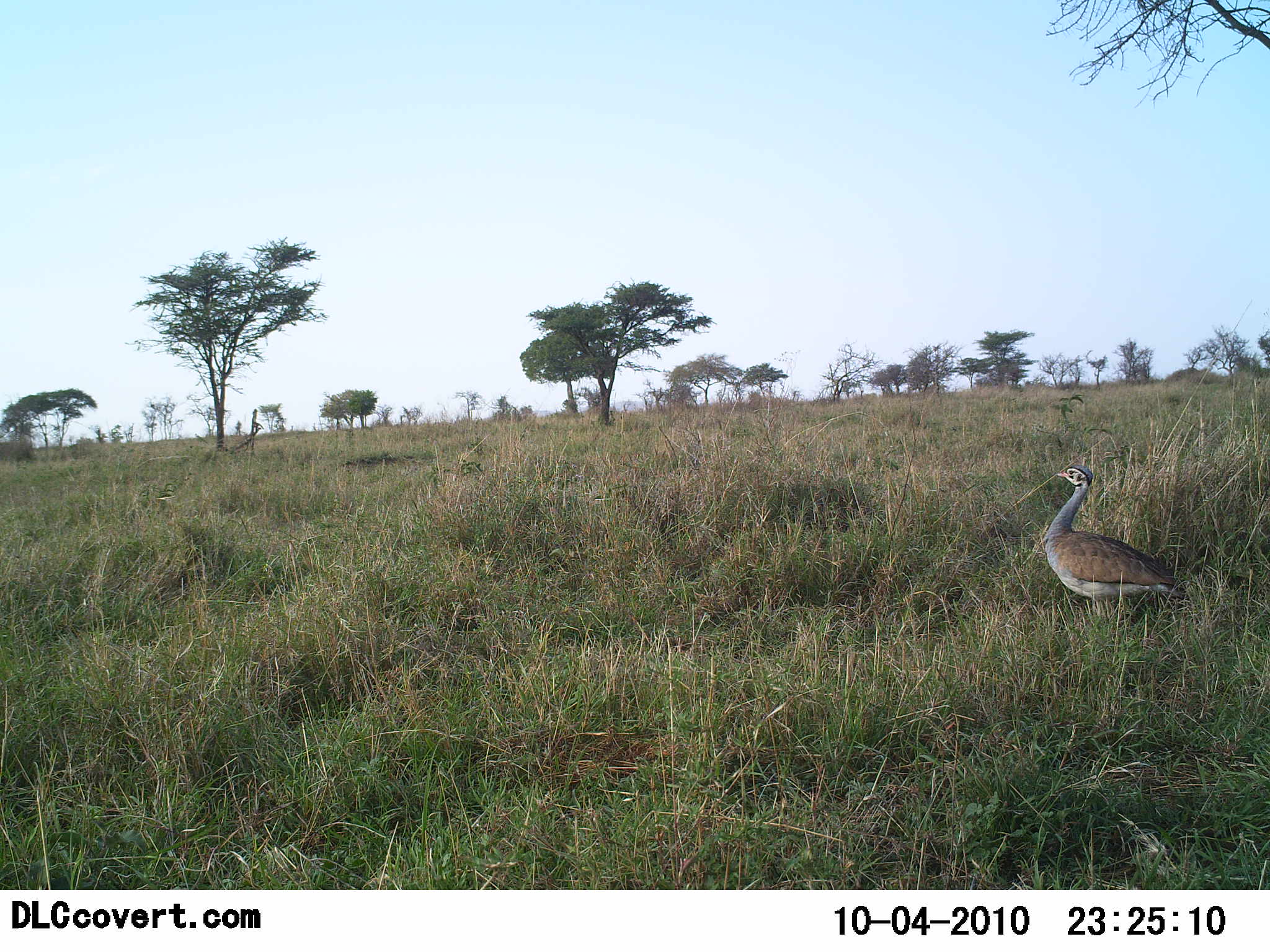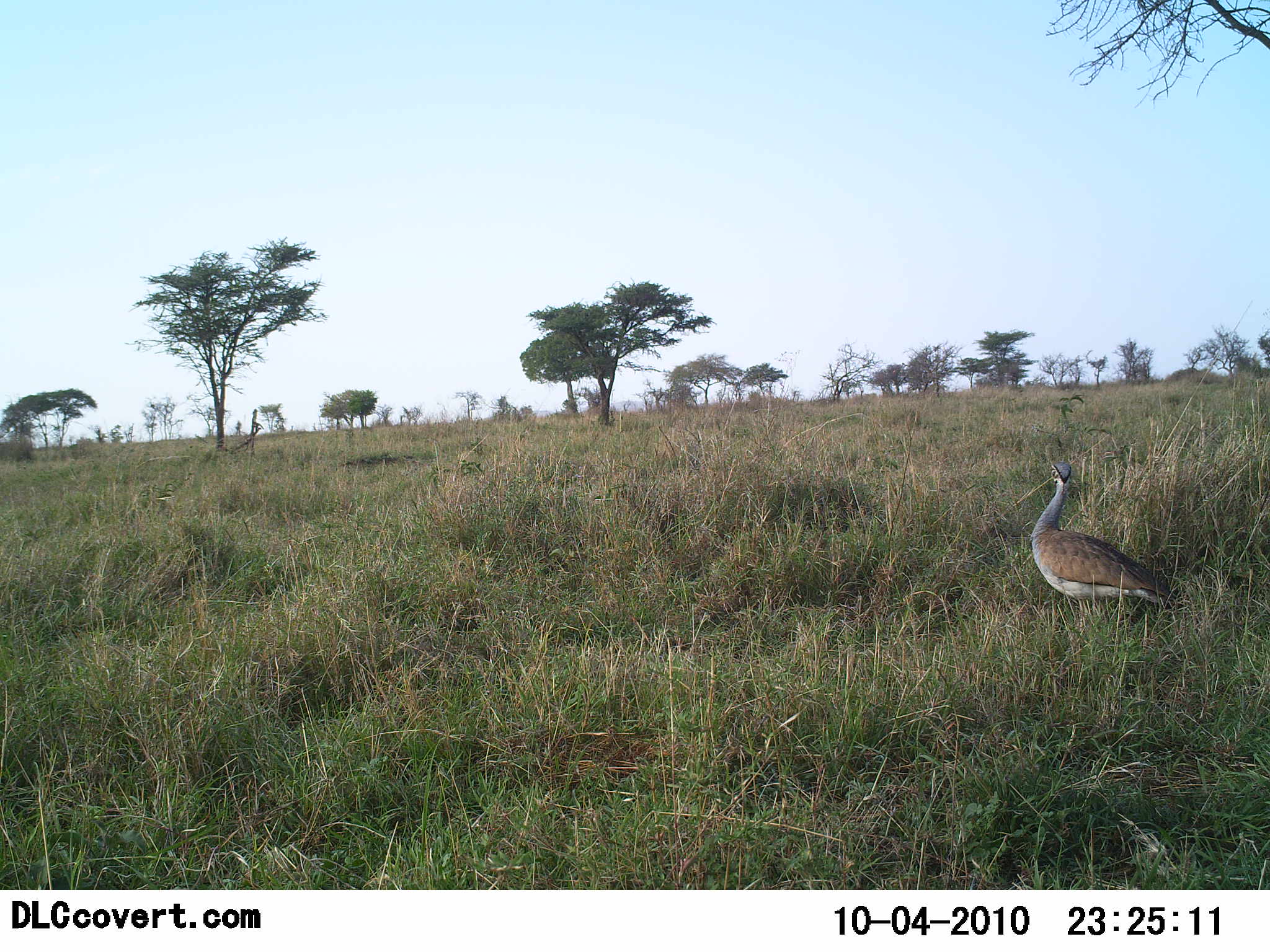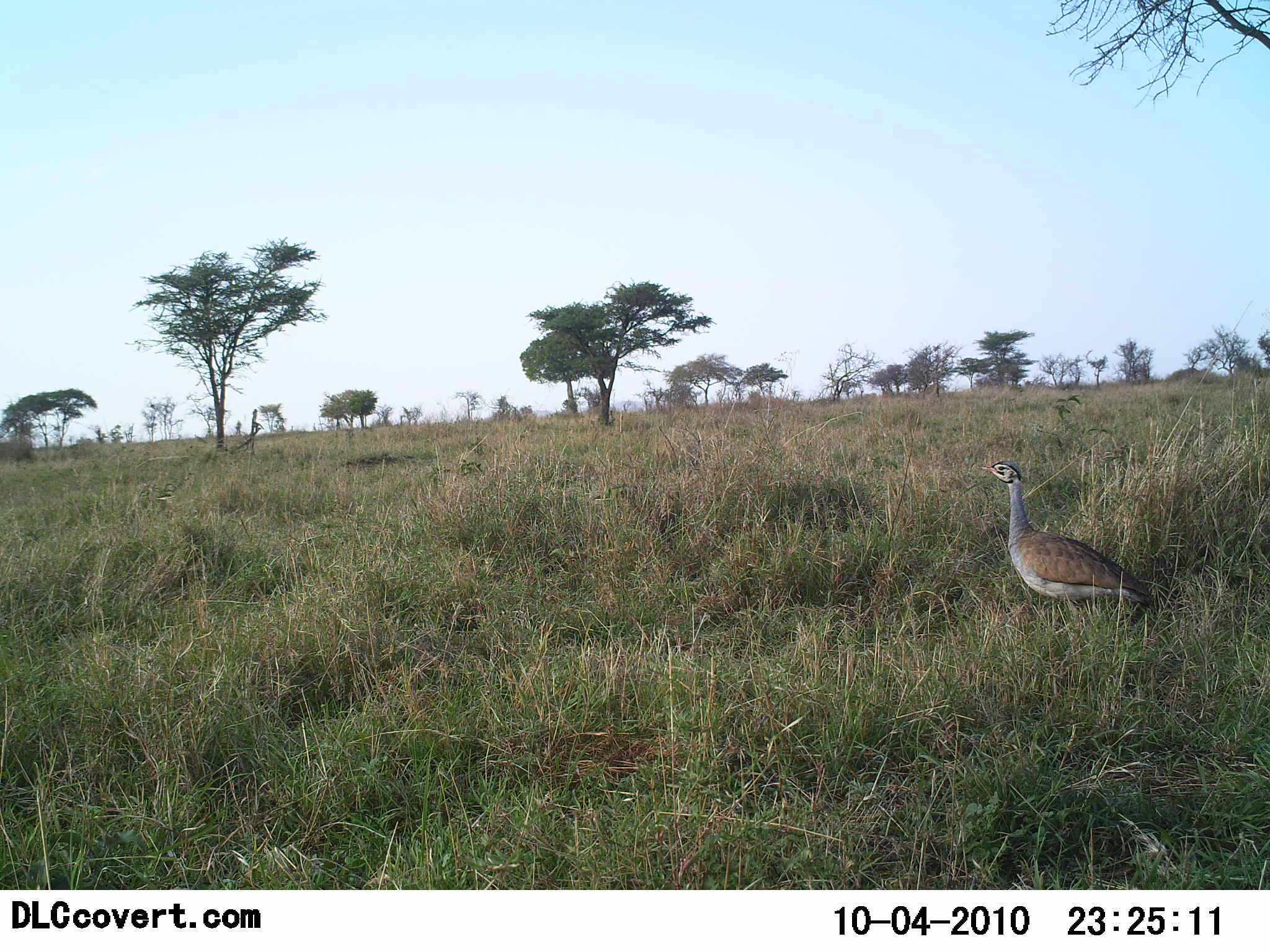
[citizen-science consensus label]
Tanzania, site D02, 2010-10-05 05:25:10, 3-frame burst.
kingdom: Animalia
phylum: Chordata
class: Aves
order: Otidiformes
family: Otididae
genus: Ardeotis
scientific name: Ardeotis kori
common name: kori bustard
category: koribustard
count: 1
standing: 57%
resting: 0%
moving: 43%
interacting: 0%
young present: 0%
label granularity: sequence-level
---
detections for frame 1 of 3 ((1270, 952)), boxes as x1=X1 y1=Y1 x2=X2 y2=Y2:
animal: x1=1042 y1=465 x2=1180 y2=628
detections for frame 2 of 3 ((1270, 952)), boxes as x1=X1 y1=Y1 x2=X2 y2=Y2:
animal: x1=1029 y1=455 x2=1174 y2=631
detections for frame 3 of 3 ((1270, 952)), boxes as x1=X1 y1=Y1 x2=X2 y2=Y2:
animal: x1=980 y1=461 x2=1155 y2=644